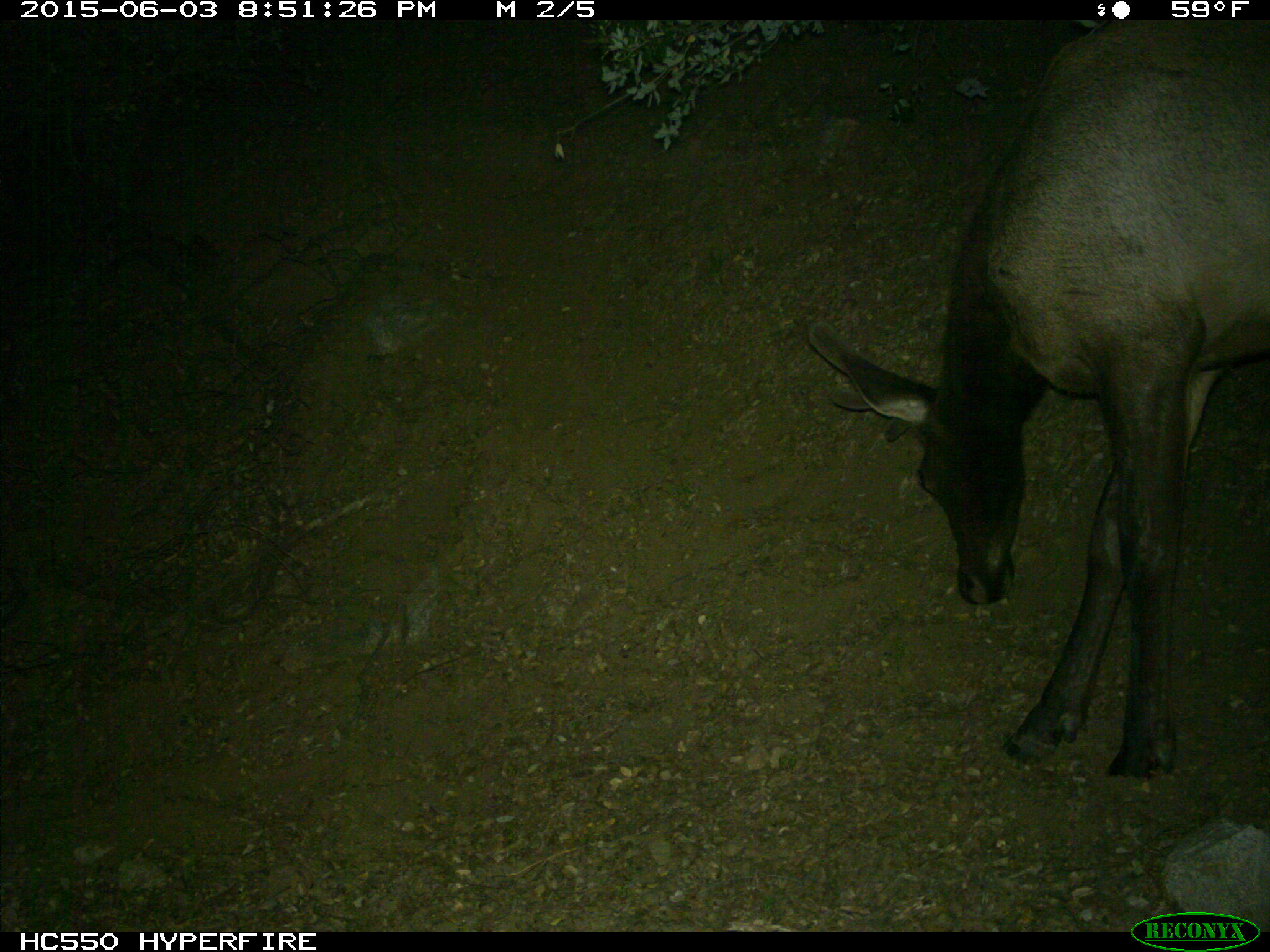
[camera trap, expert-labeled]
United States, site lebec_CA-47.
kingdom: Animalia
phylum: Chordata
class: Mammalia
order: Artiodactyla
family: Cervidae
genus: Cervus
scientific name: Cervus canadensis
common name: elk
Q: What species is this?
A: Cervus canadensis (elk).